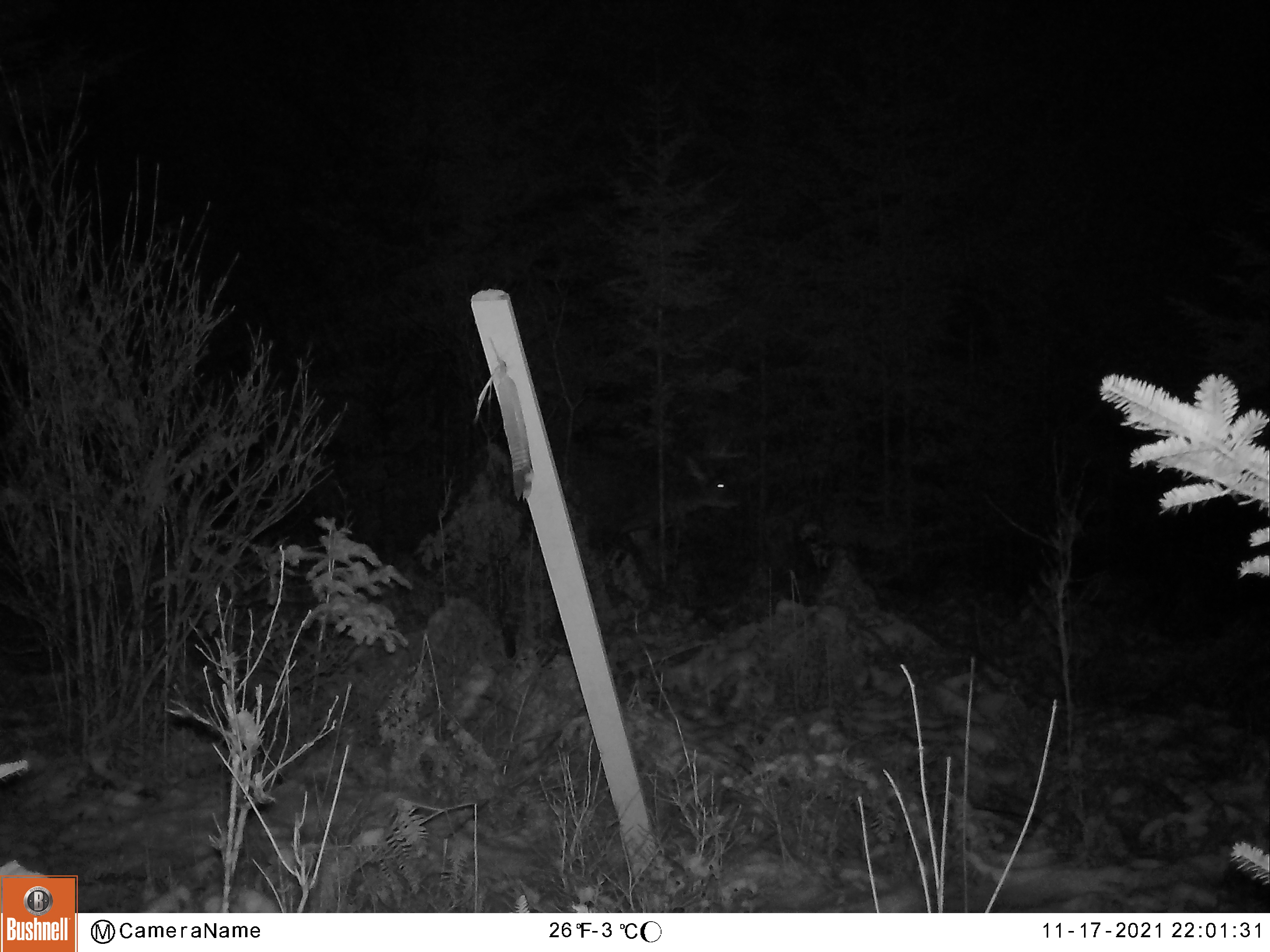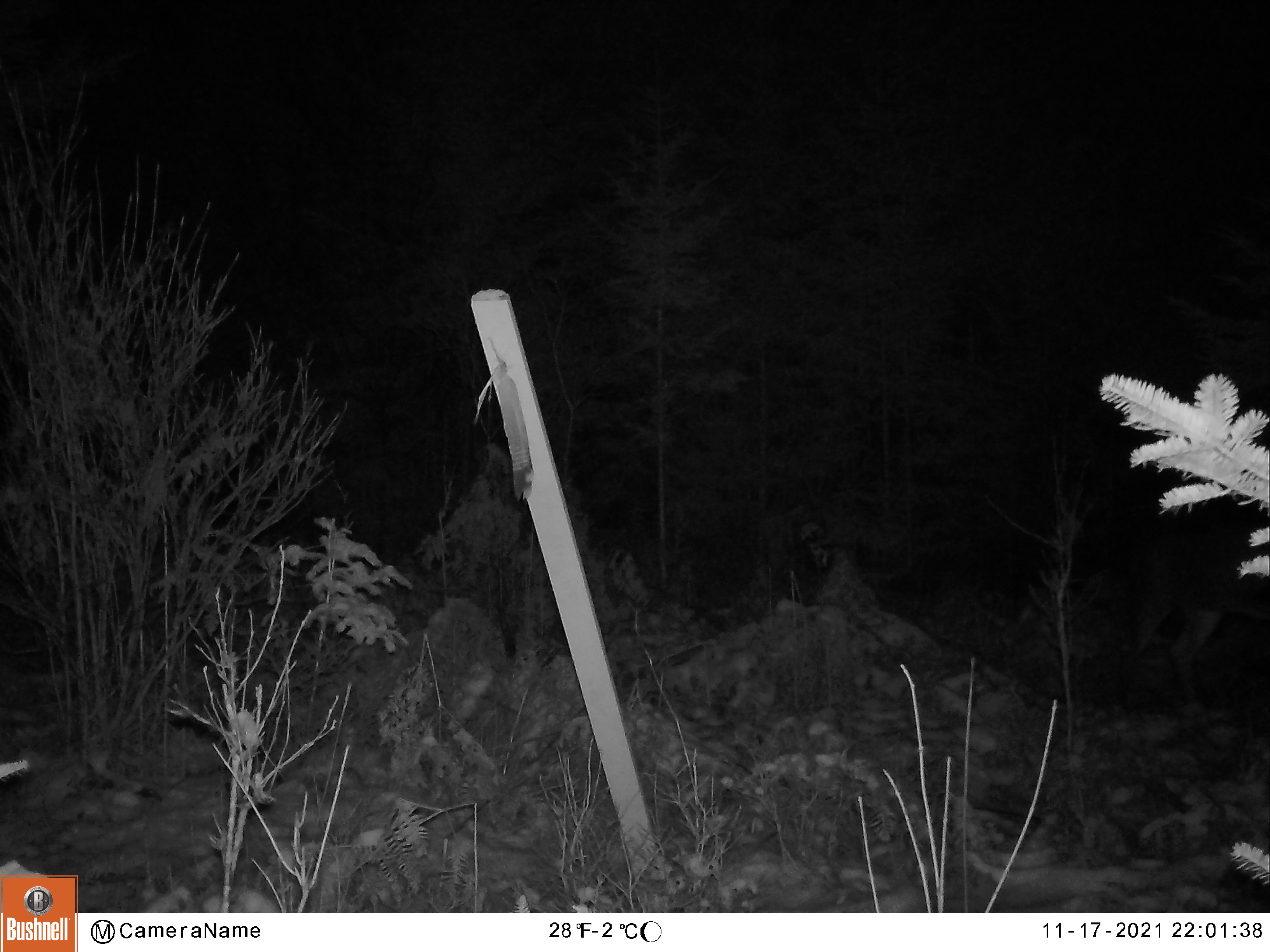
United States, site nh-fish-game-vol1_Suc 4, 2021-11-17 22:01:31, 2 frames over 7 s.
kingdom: Animalia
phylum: Chordata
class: Mammalia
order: Artiodactyla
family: Cervidae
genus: Odocoileus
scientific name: Odocoileus virginianus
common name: white-tailed deer